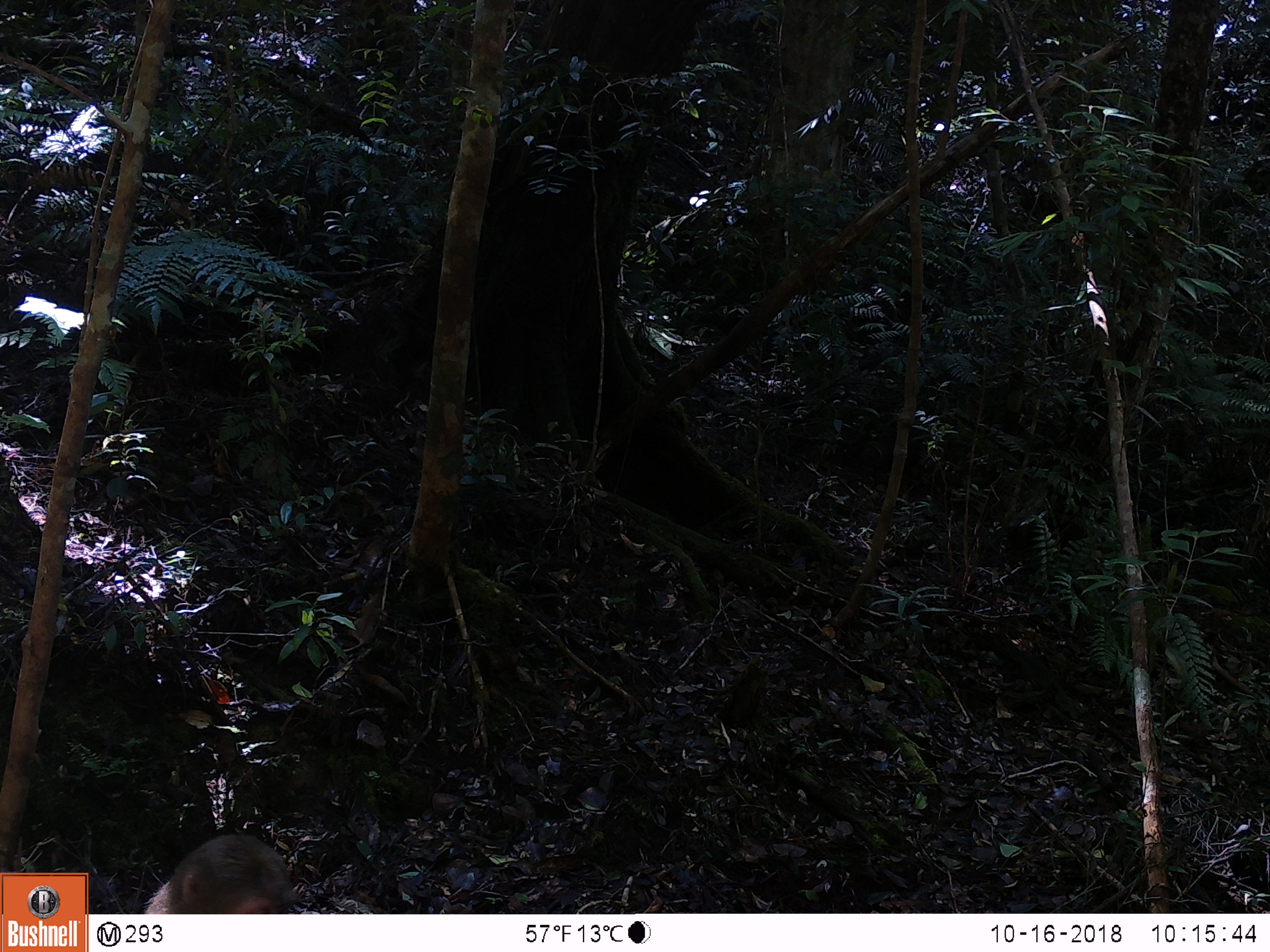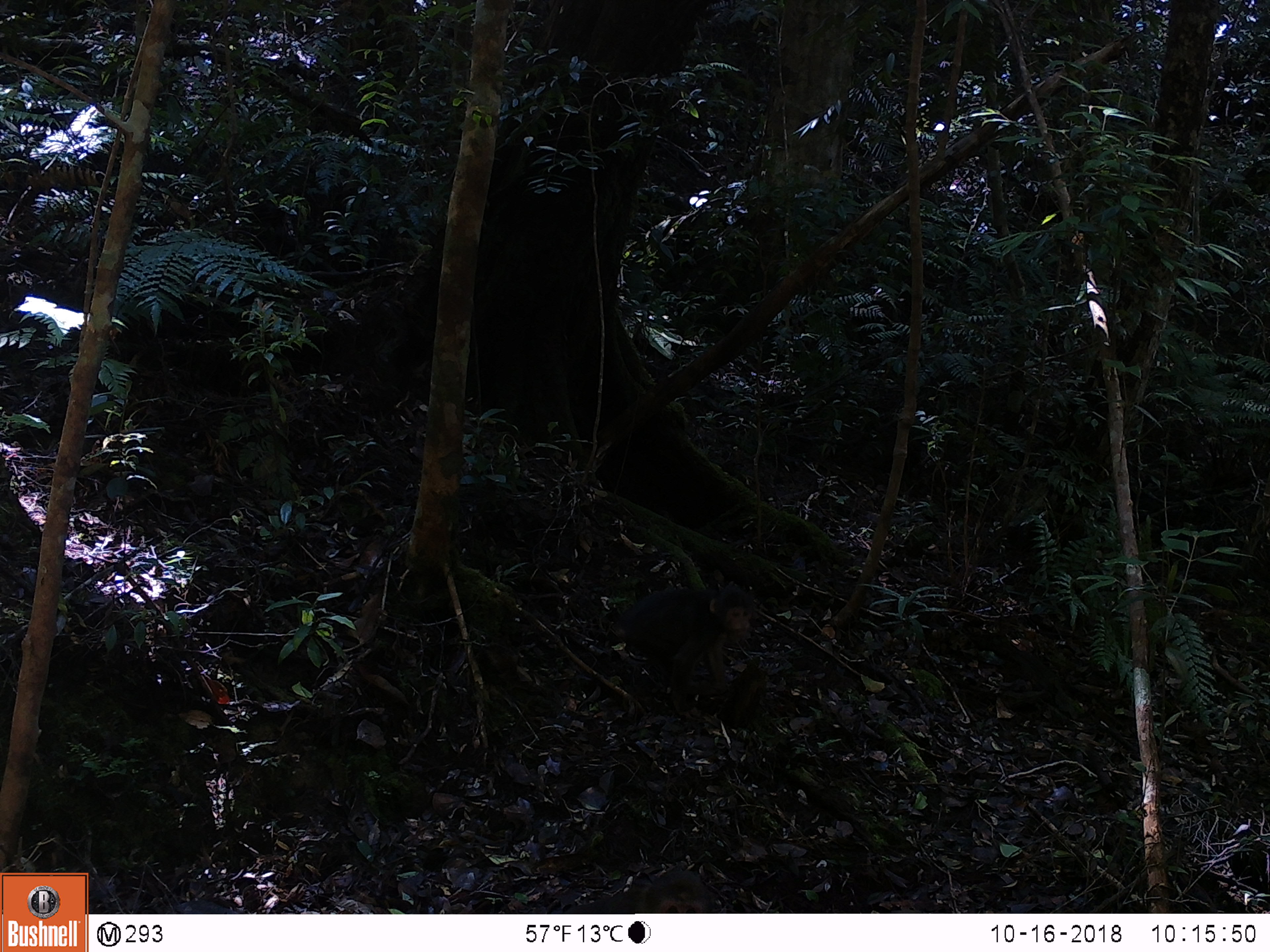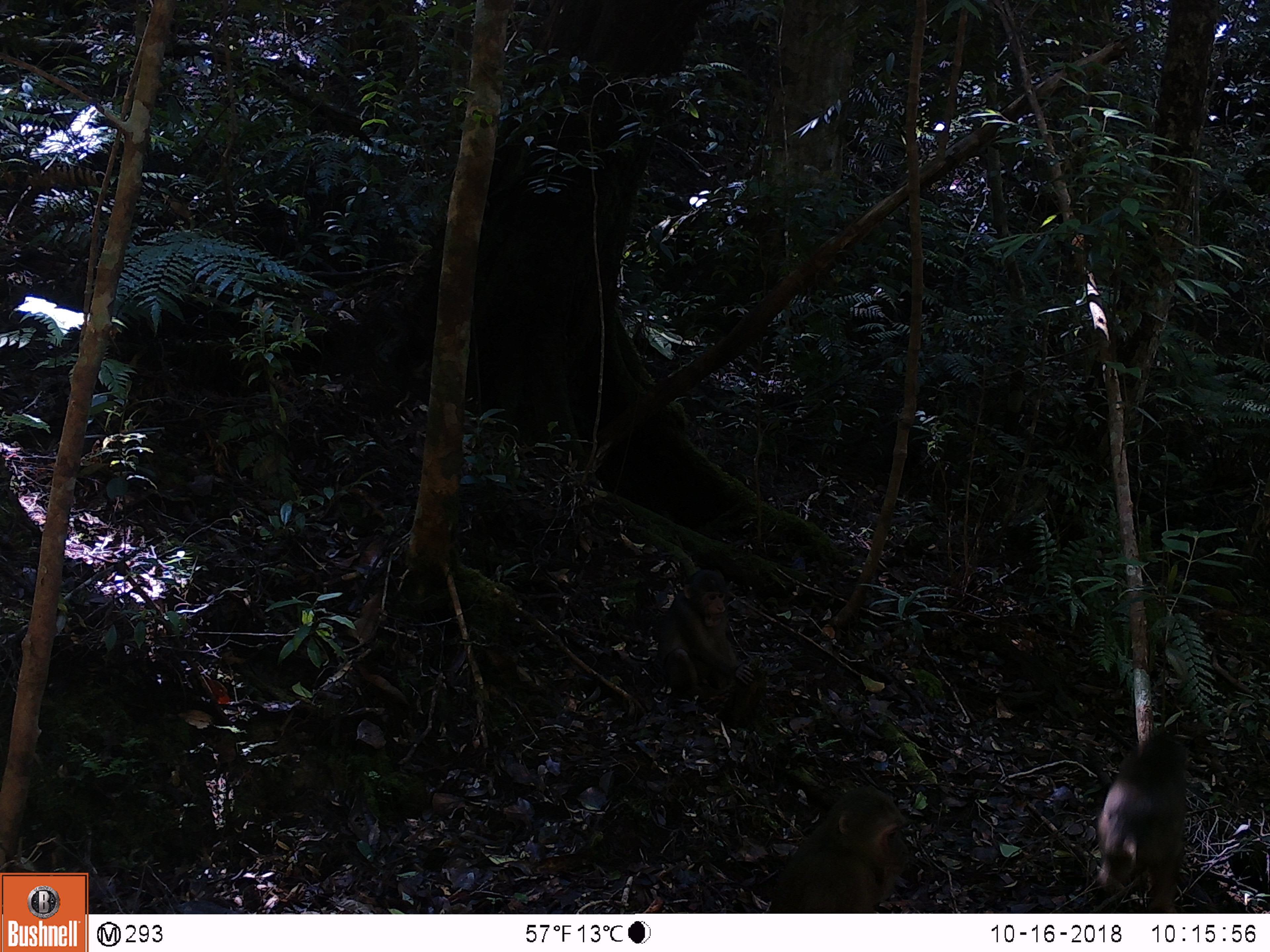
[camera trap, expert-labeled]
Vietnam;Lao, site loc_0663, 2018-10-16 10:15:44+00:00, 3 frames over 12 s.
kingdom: Animalia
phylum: Chordata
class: Mammalia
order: Primates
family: Cercopithecidae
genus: Macaca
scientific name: Macaca arctoides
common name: stump-tailed macaque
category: stump tailed macaque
Stump tailed macaque (stump-tailed macaque) (Macaca arctoides). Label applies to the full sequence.